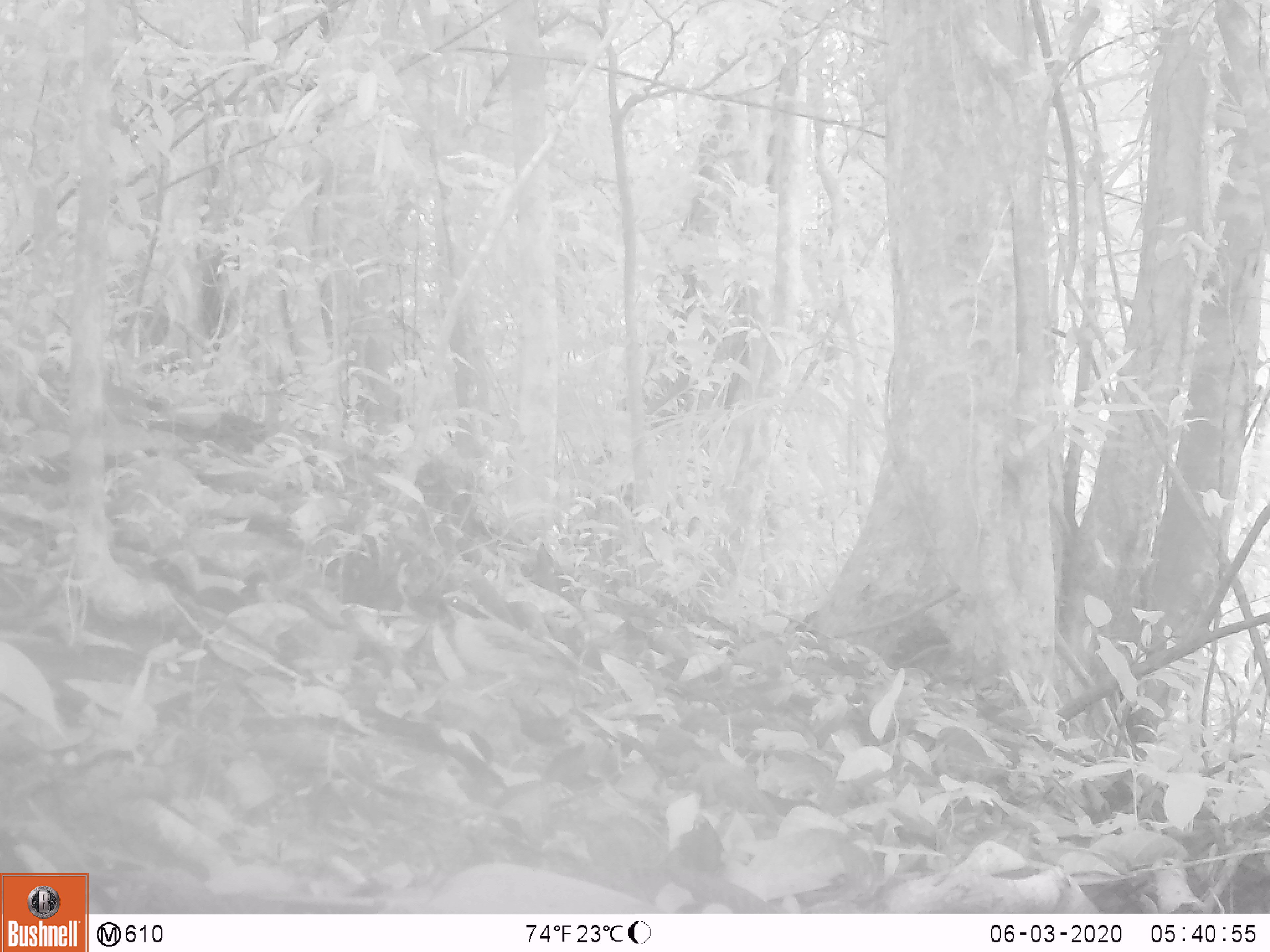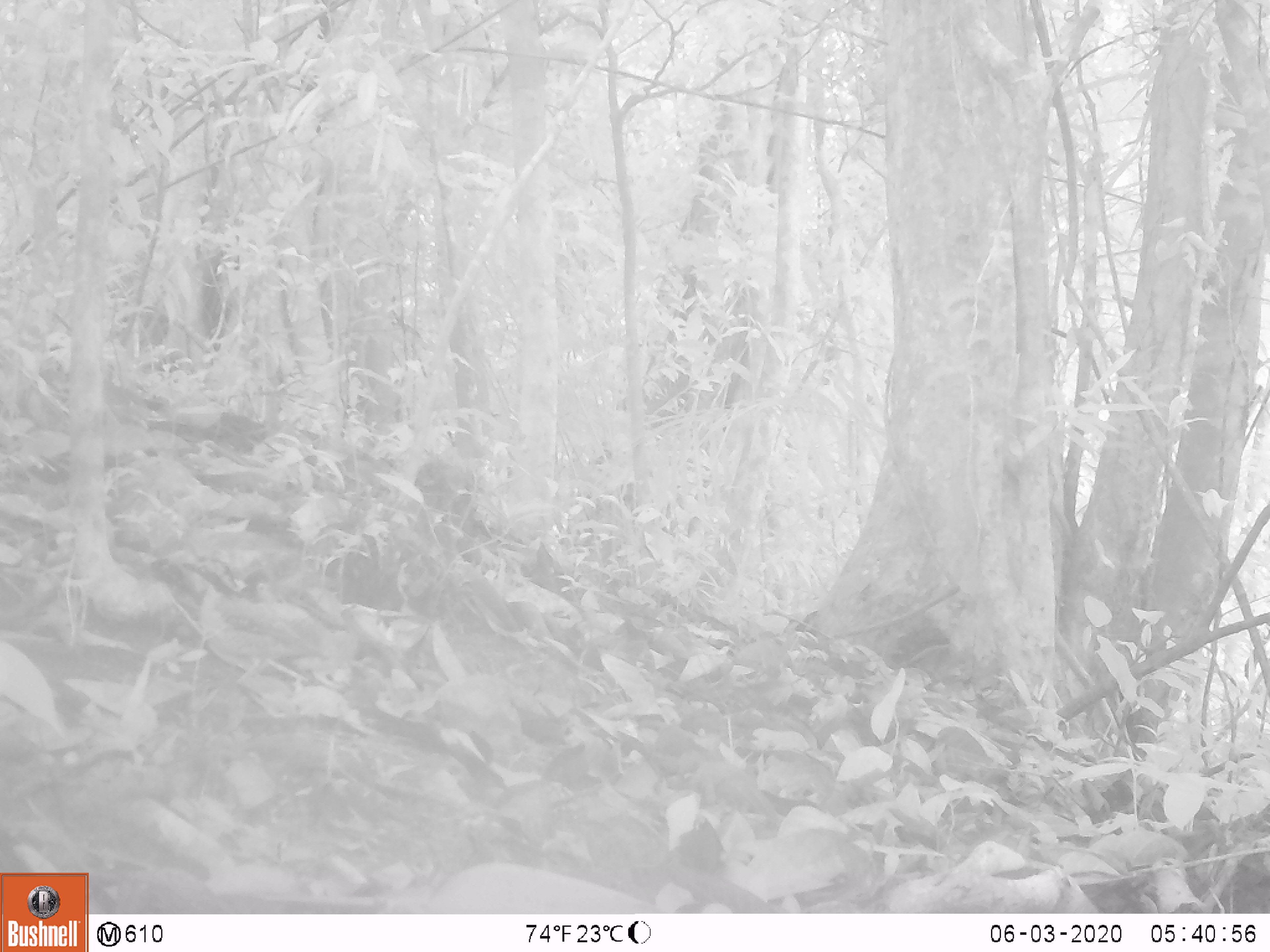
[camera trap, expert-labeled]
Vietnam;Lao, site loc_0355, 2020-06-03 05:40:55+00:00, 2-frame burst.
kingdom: Animalia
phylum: Chordata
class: Aves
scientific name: Aves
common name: bird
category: unidentified bird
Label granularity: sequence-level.